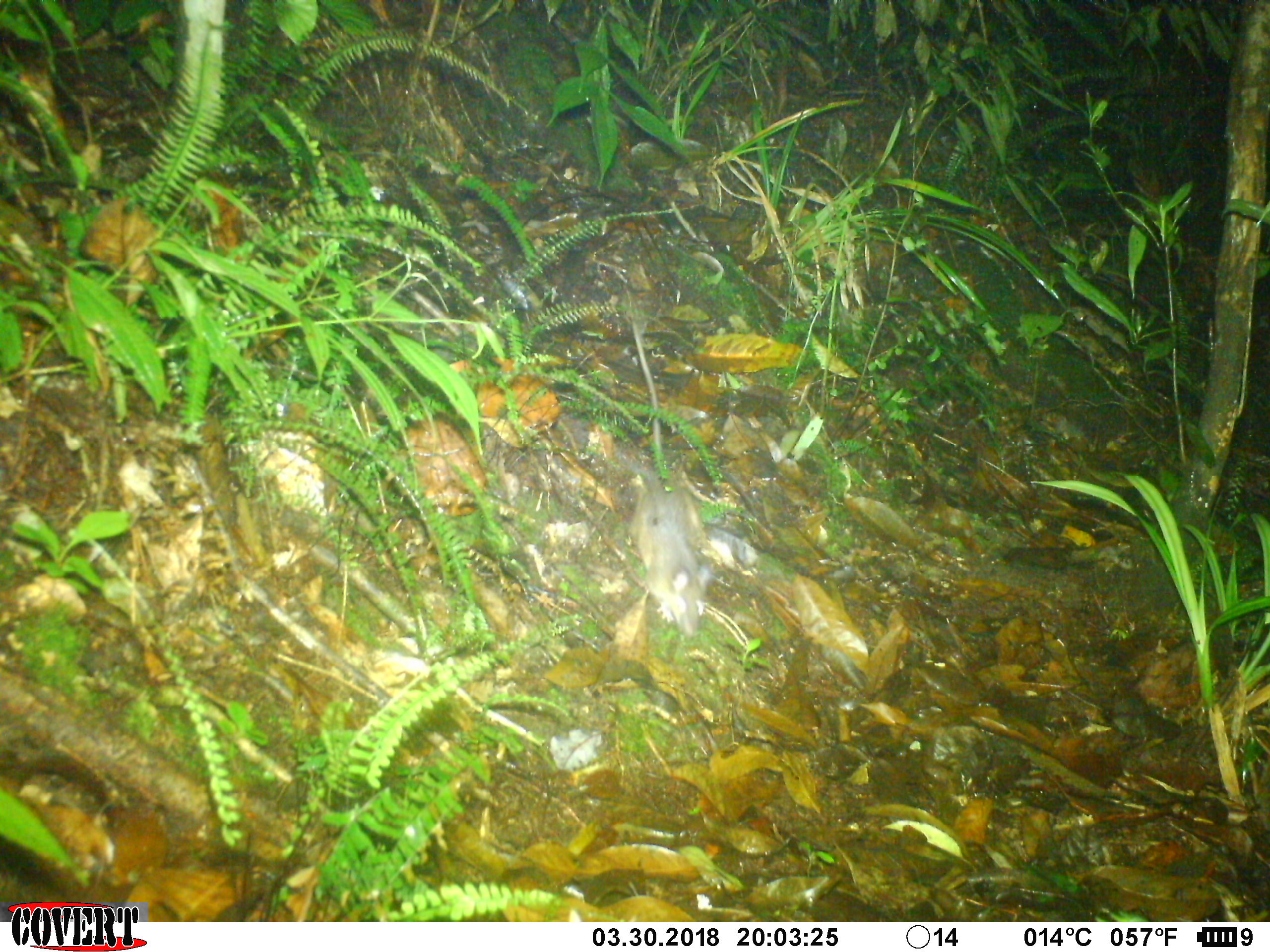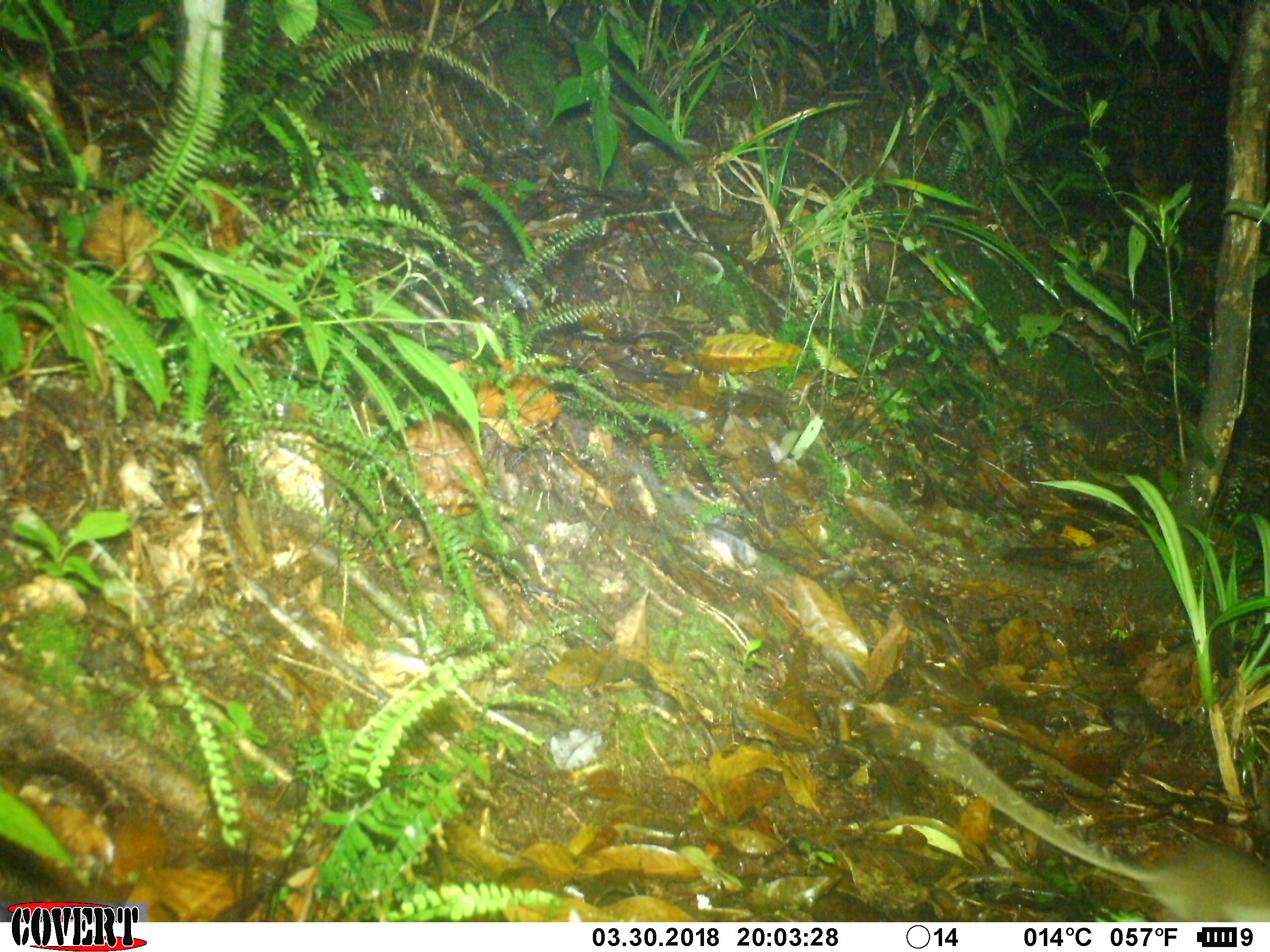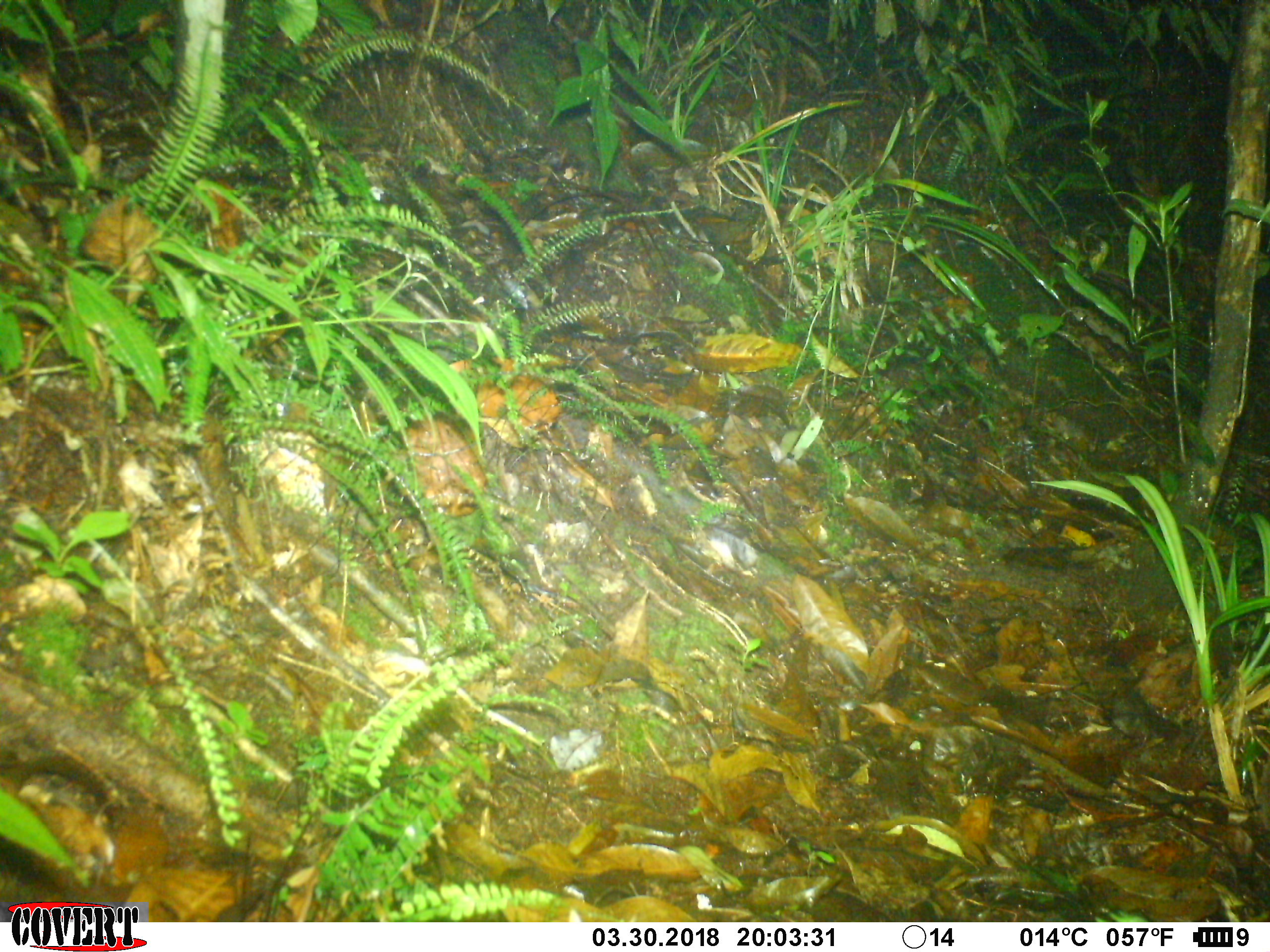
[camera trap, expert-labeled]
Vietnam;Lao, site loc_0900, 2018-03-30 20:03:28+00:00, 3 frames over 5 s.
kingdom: Animalia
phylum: Chordata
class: Mammalia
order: Rodentia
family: Muridae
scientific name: Muridae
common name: old-world mice and rats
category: unidentified murid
Unidentified murid (old-world mice and rats) (Muridae). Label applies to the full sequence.